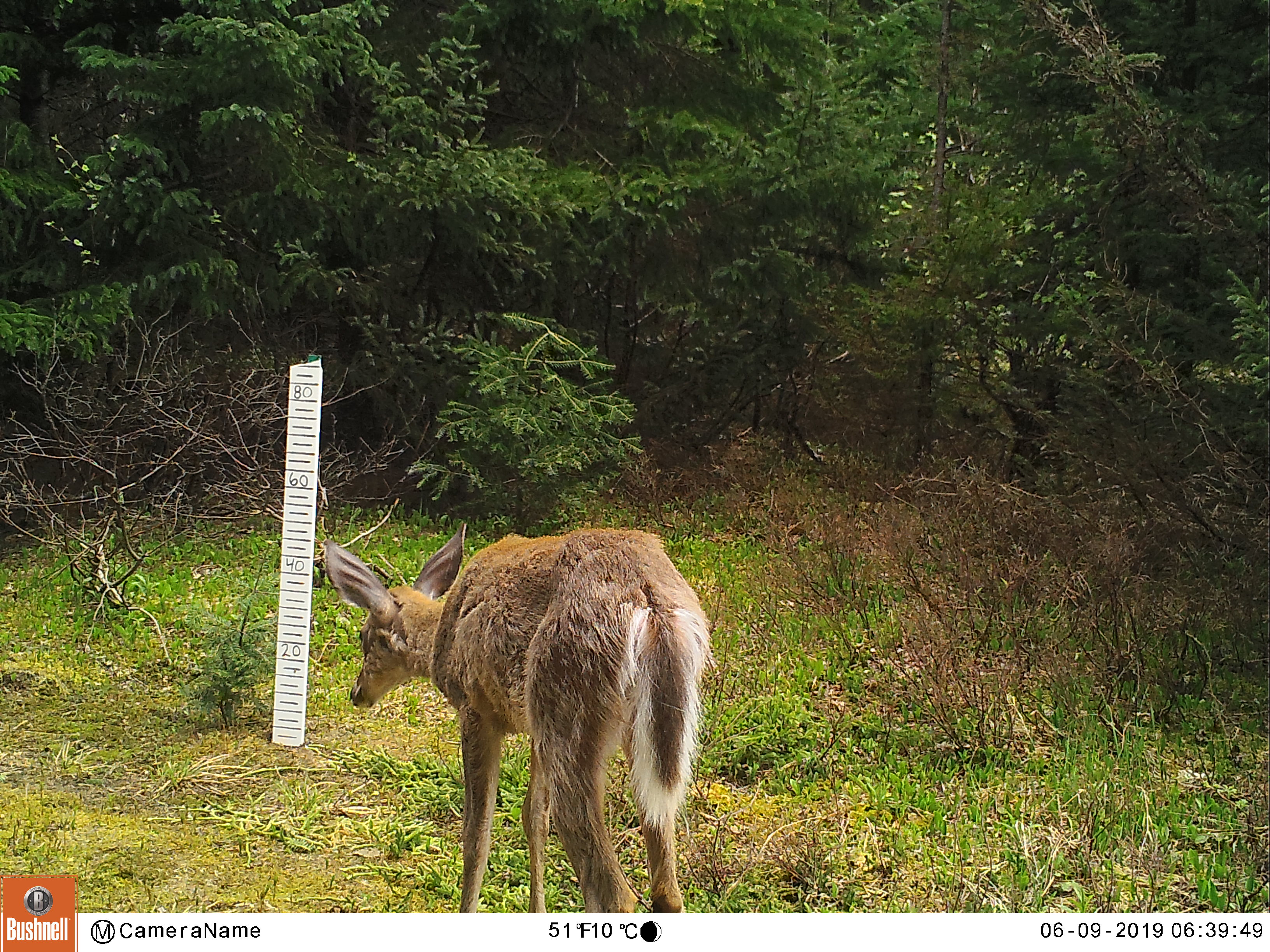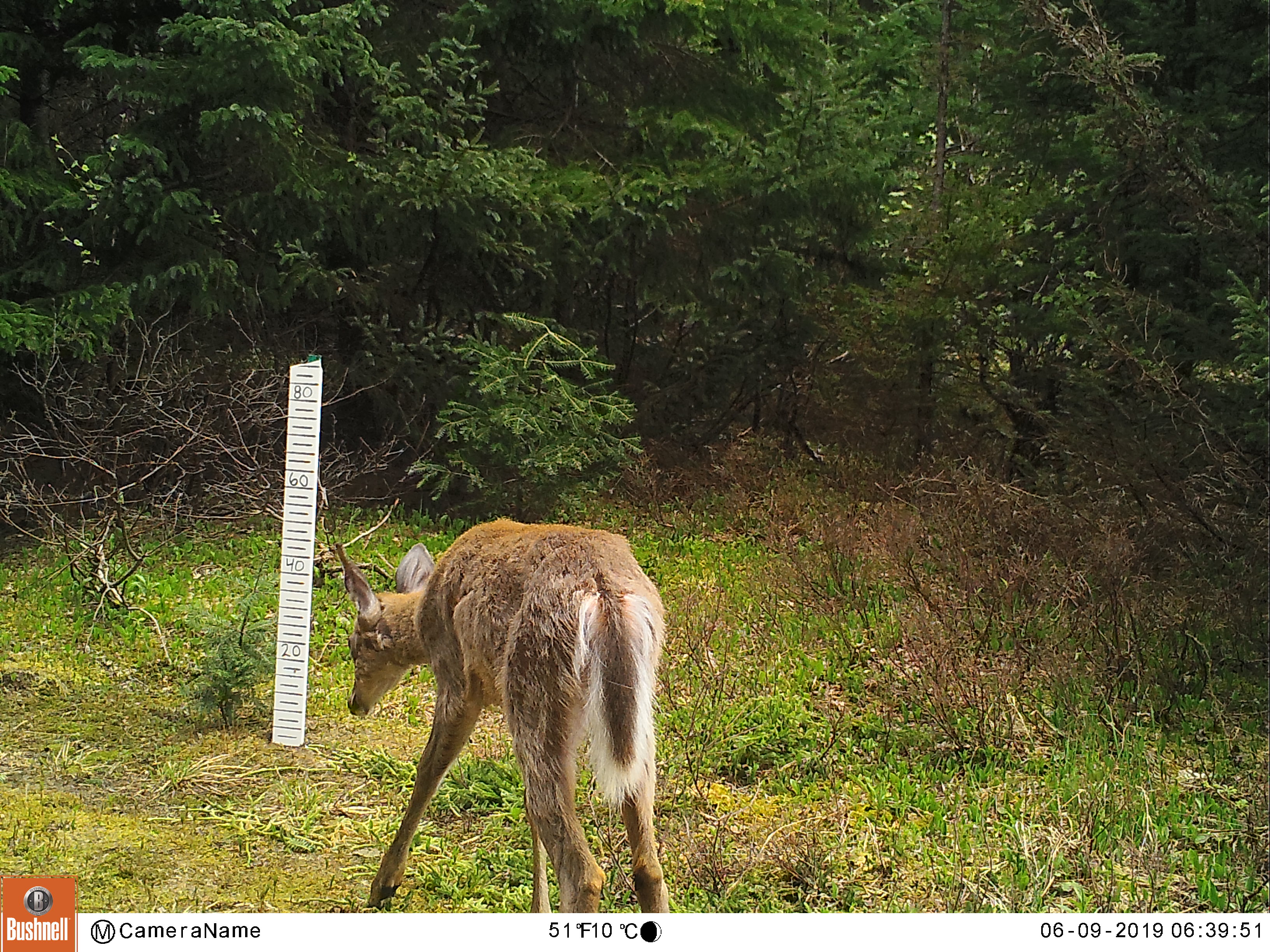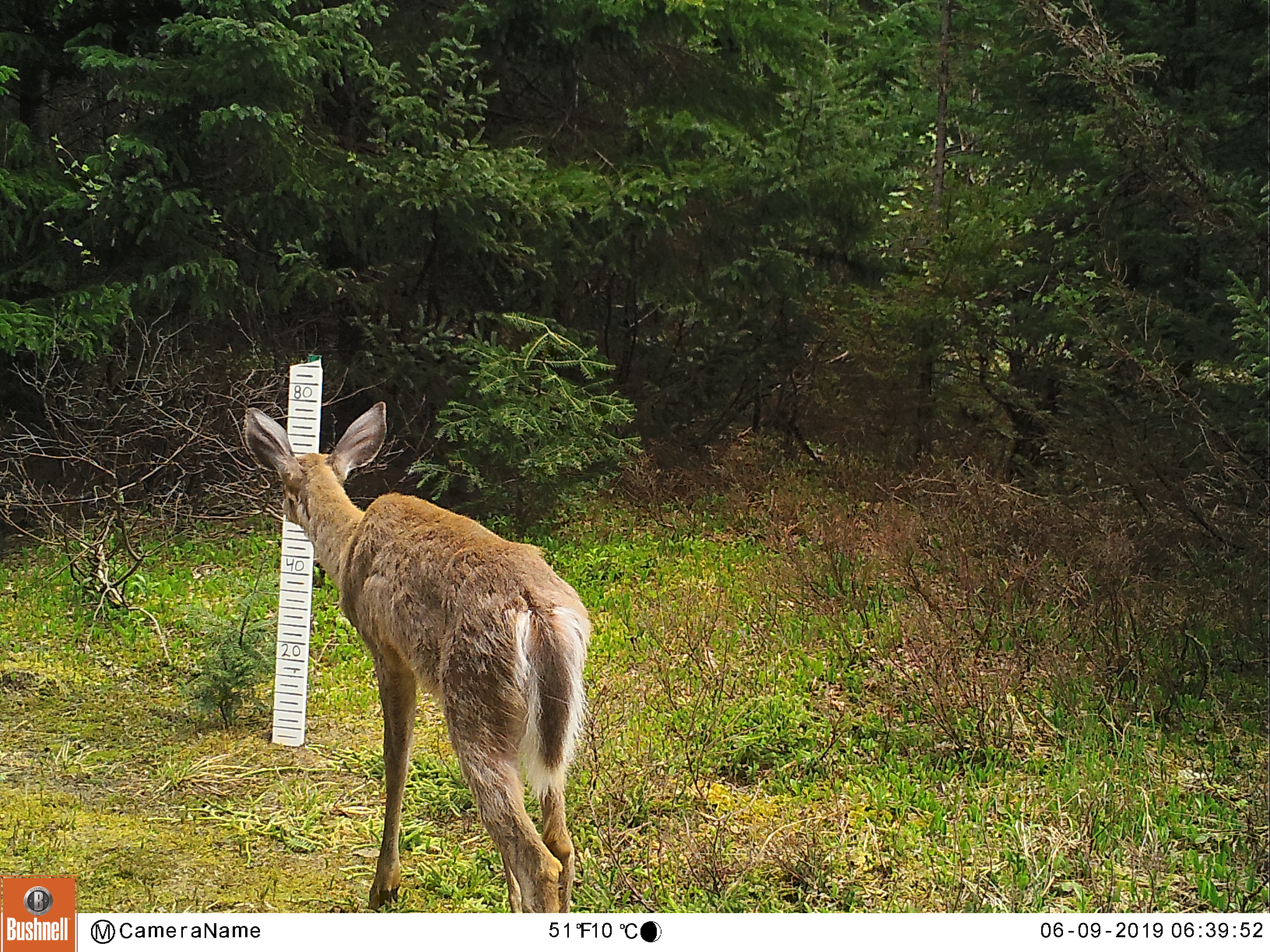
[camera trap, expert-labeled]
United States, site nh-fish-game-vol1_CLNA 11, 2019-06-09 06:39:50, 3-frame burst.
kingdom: Animalia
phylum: Chordata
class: Mammalia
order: Artiodactyla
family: Cervidae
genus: Odocoileus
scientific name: Odocoileus virginianus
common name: white-tailed deer